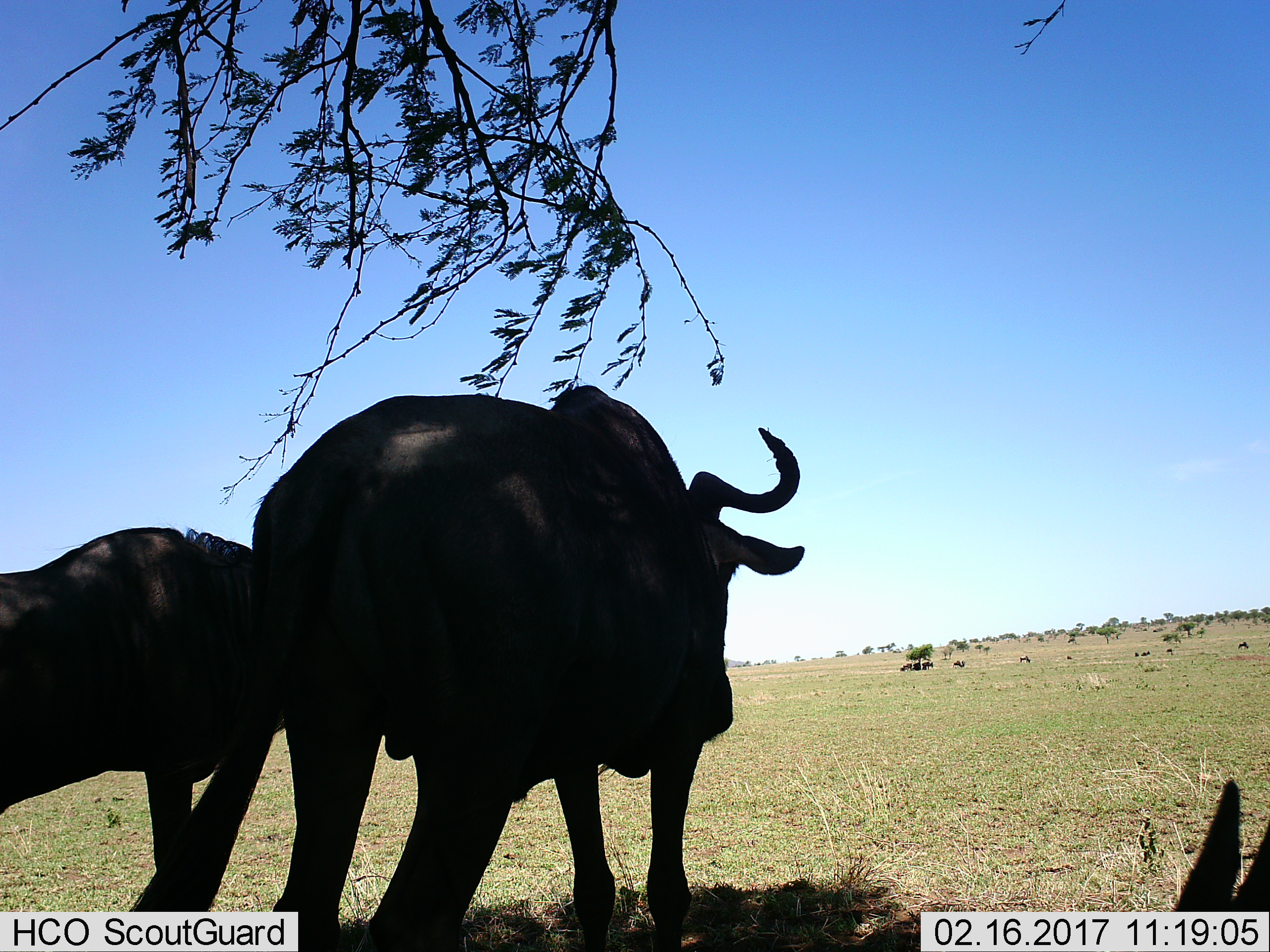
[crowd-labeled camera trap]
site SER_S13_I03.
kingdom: Animalia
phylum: Chordata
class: Mammalia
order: Artiodactyla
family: Bovidae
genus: Connochaetes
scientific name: Connochaetes taurinus taurinus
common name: blue wildebeest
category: wildebeestblue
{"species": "wildebeestblue (blue wildebeest) (Connochaetes taurinus taurinus)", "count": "11-50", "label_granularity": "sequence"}